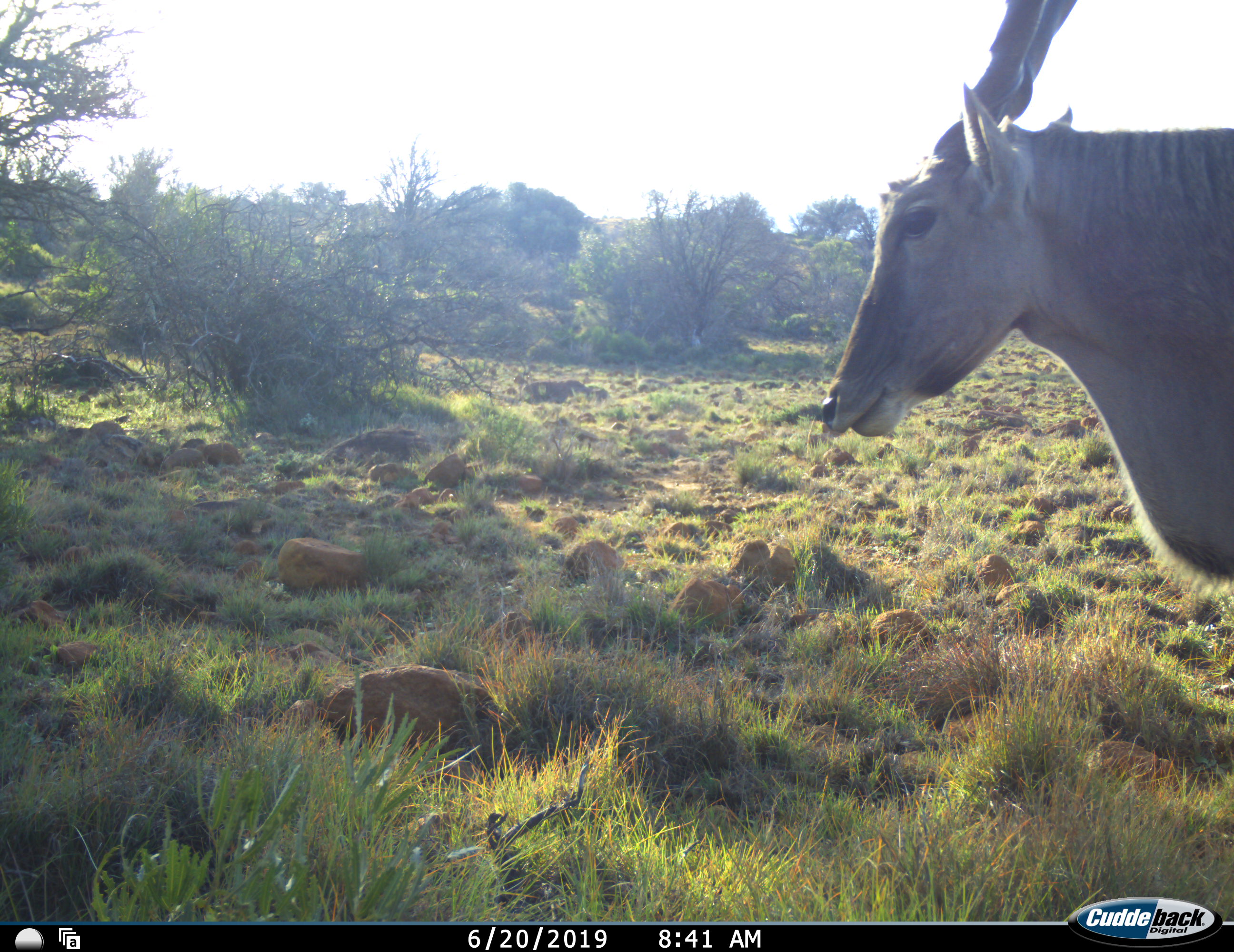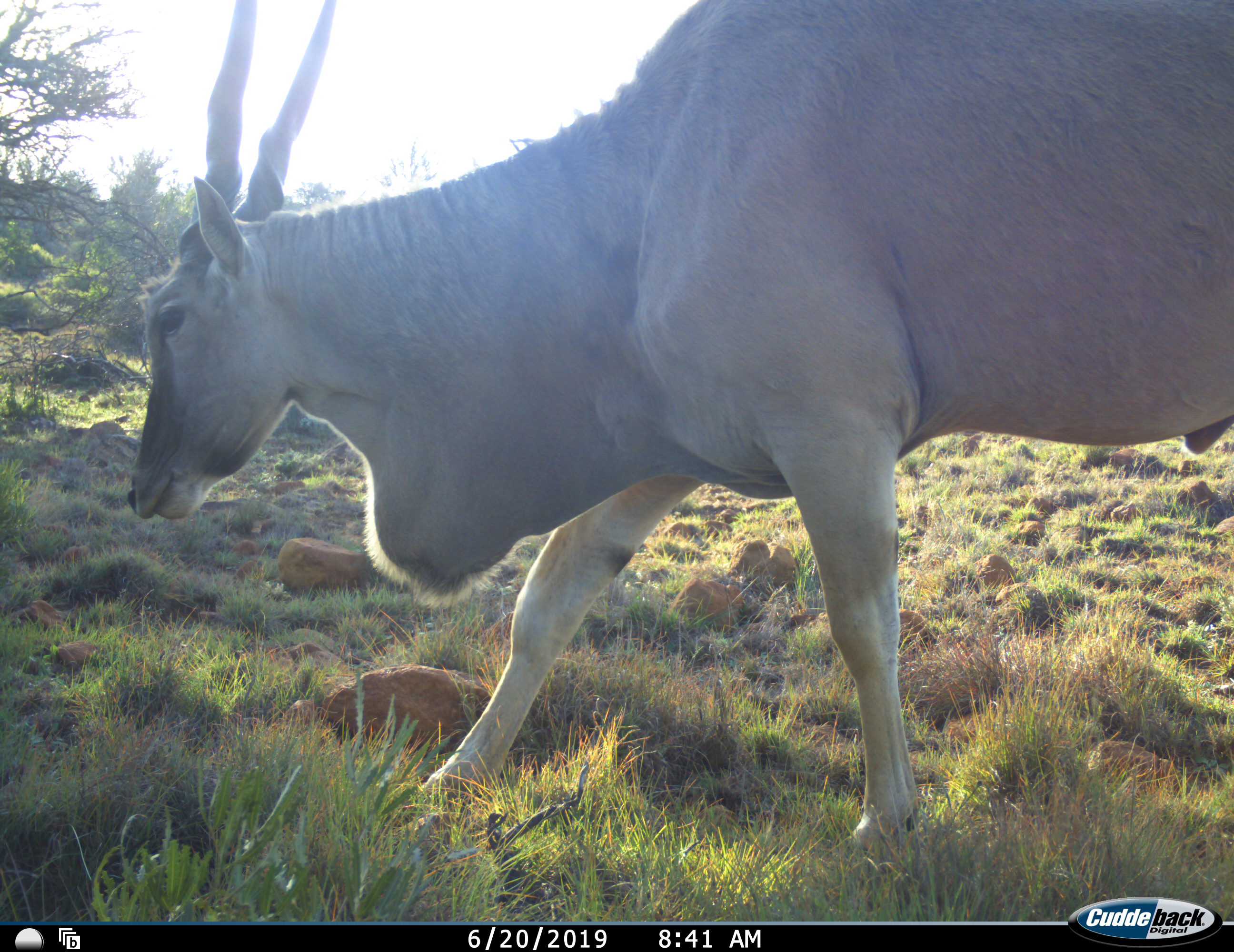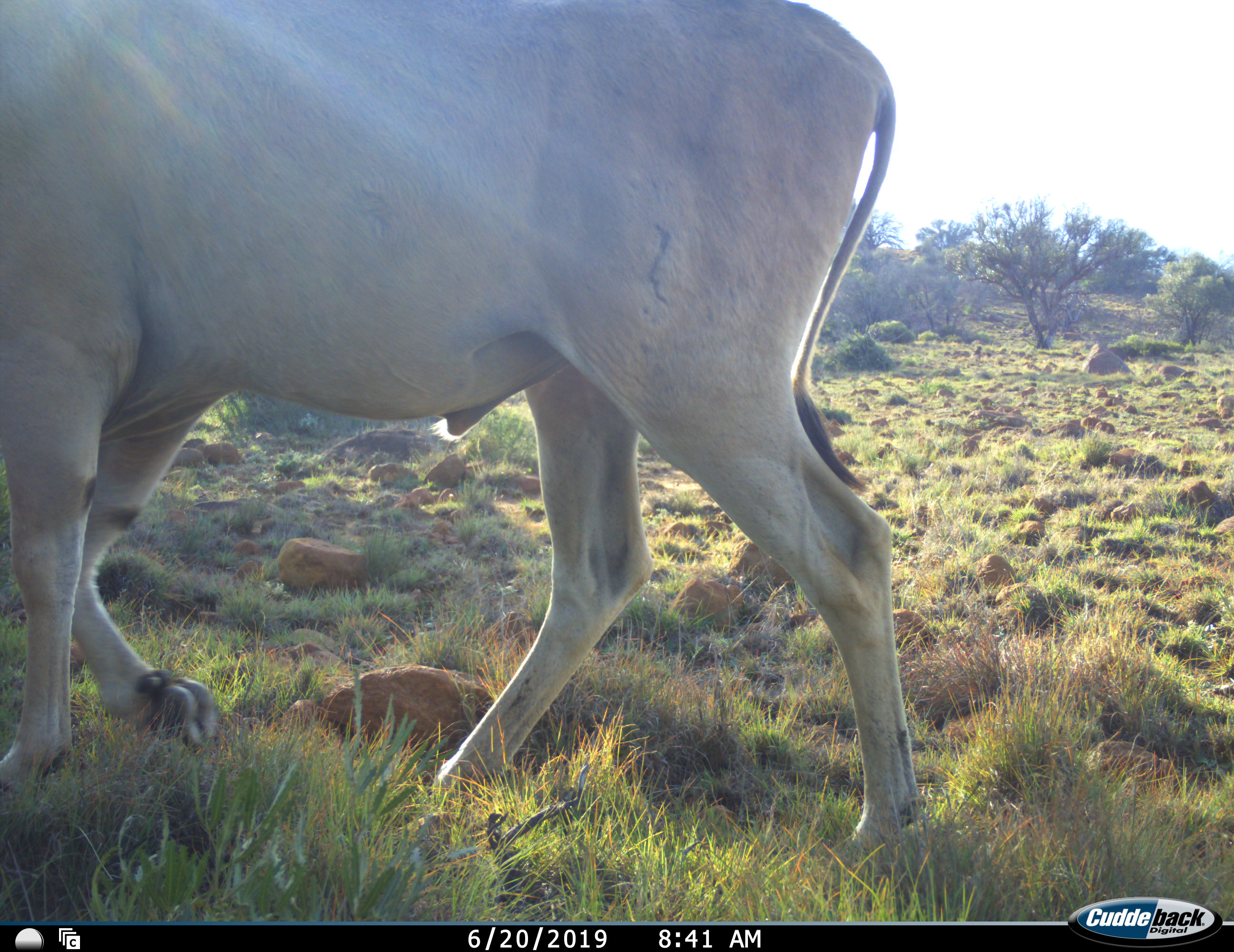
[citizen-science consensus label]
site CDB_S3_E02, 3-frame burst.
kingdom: Animalia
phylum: Chordata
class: Mammalia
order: Artiodactyla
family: Bovidae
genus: Tragelaphus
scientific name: Tragelaphus oryx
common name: eland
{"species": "eland (Tragelaphus oryx)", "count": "1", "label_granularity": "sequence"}